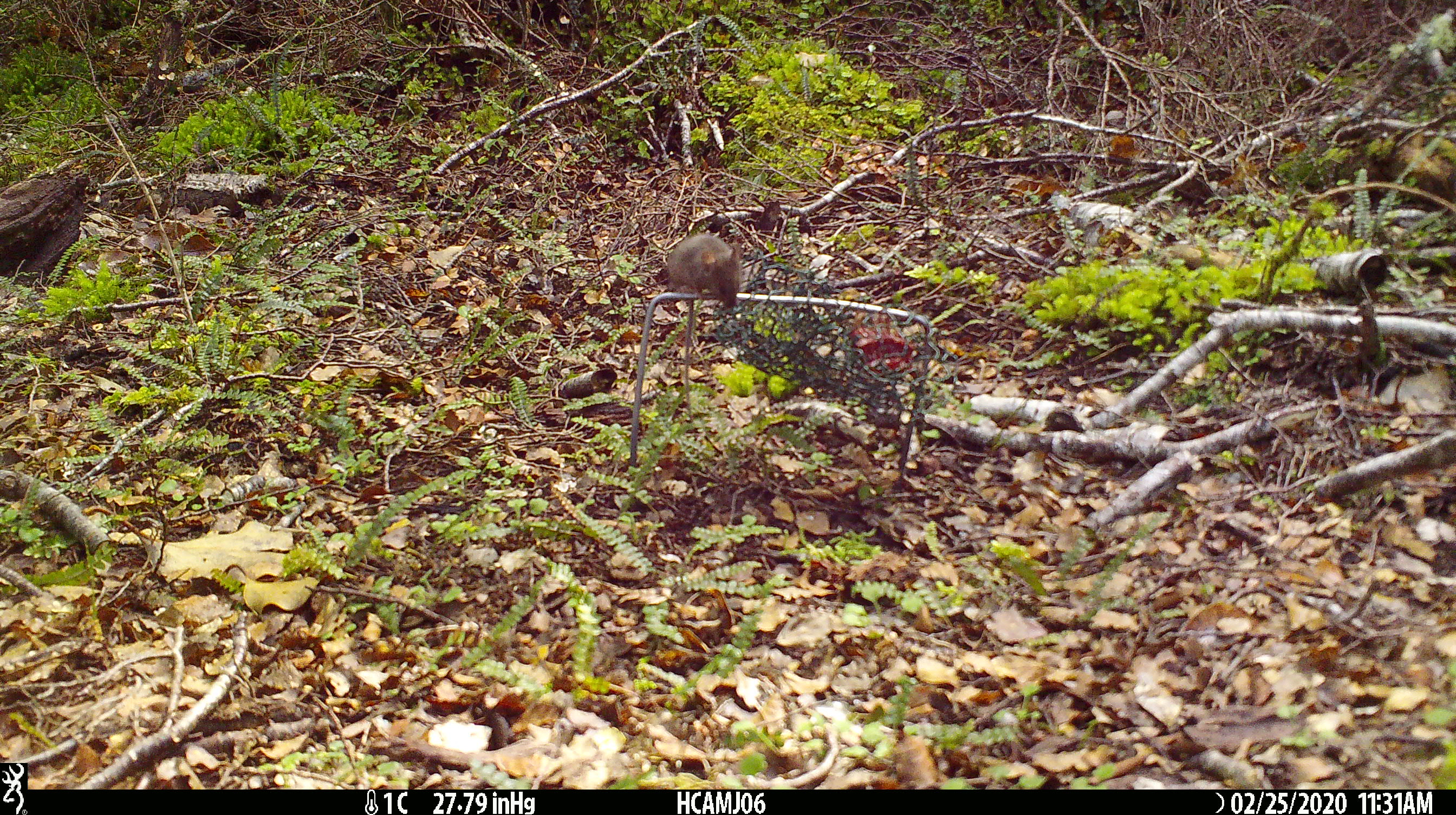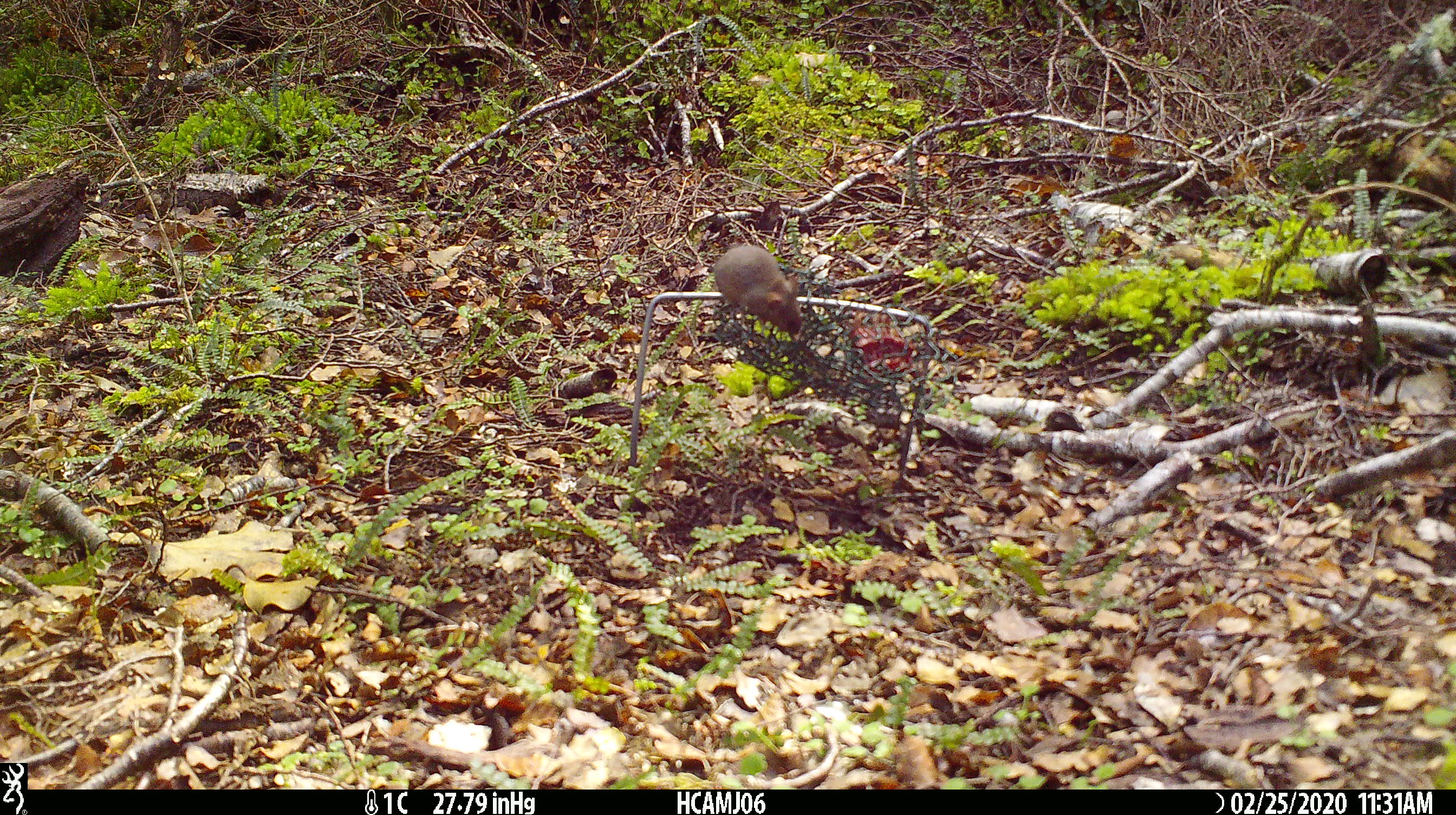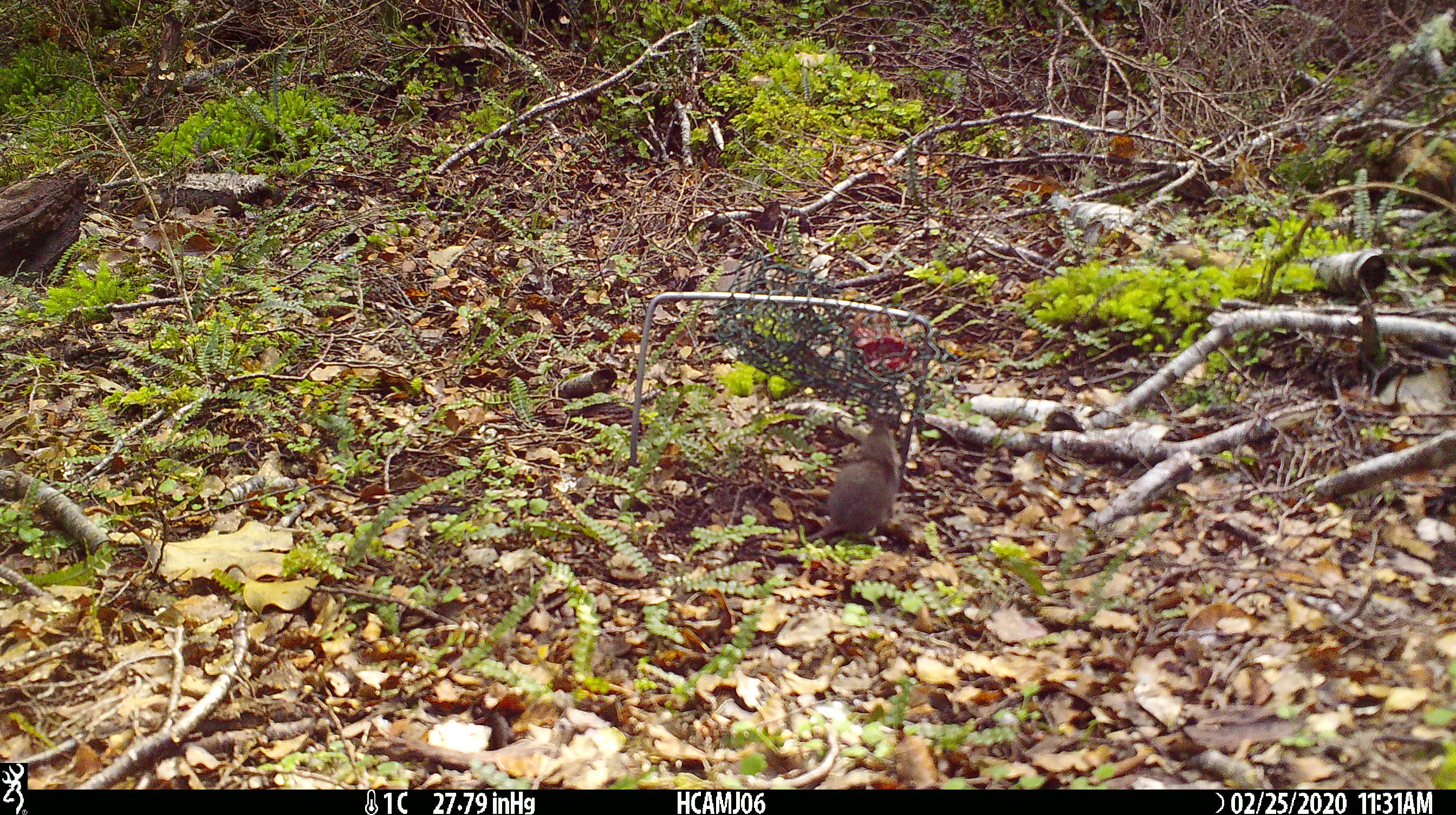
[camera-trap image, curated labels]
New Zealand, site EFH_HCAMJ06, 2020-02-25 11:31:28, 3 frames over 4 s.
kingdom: Animalia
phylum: Chordata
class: Mammalia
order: Rodentia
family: Muridae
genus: Mus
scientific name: Mus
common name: mouse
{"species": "mouse (Mus)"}